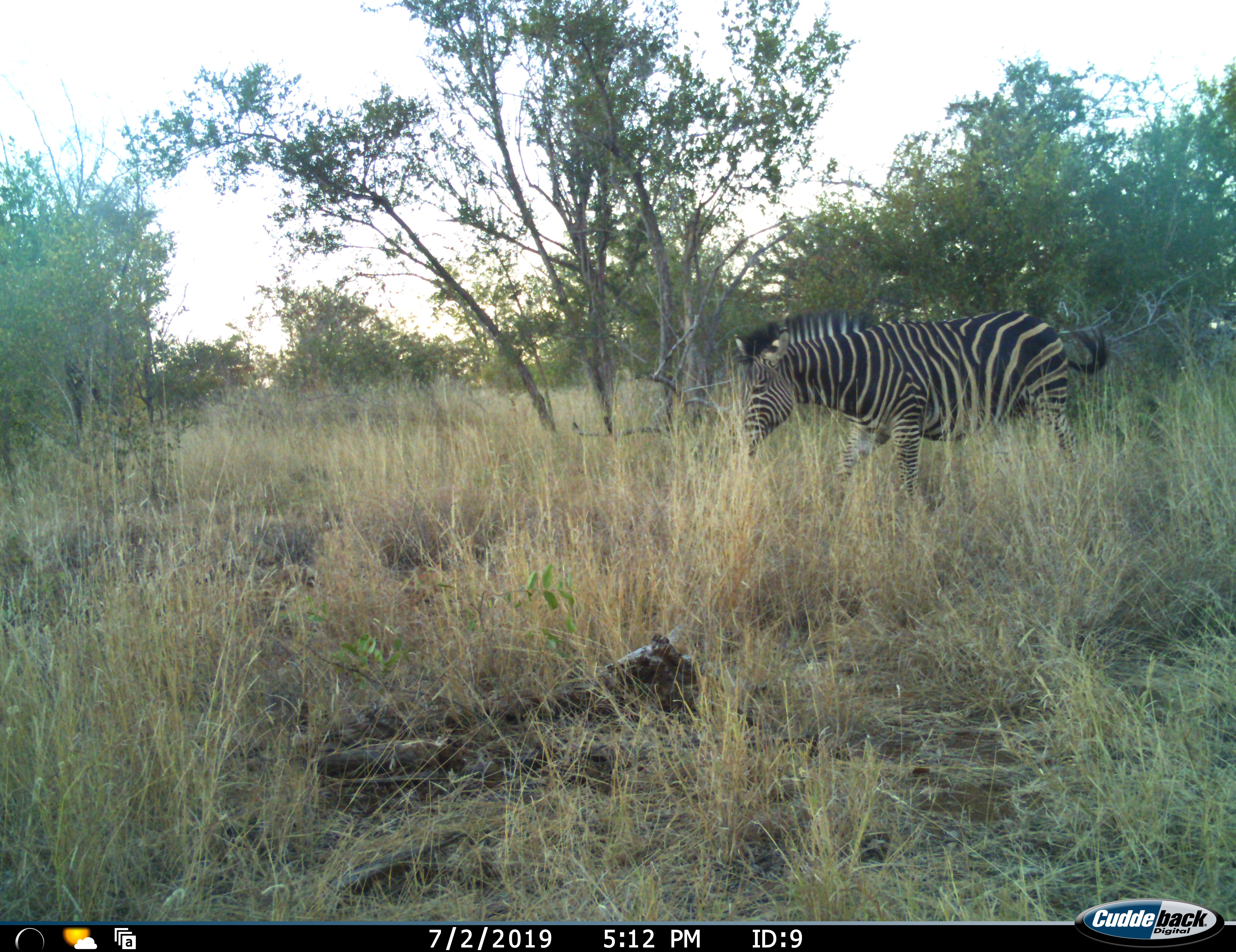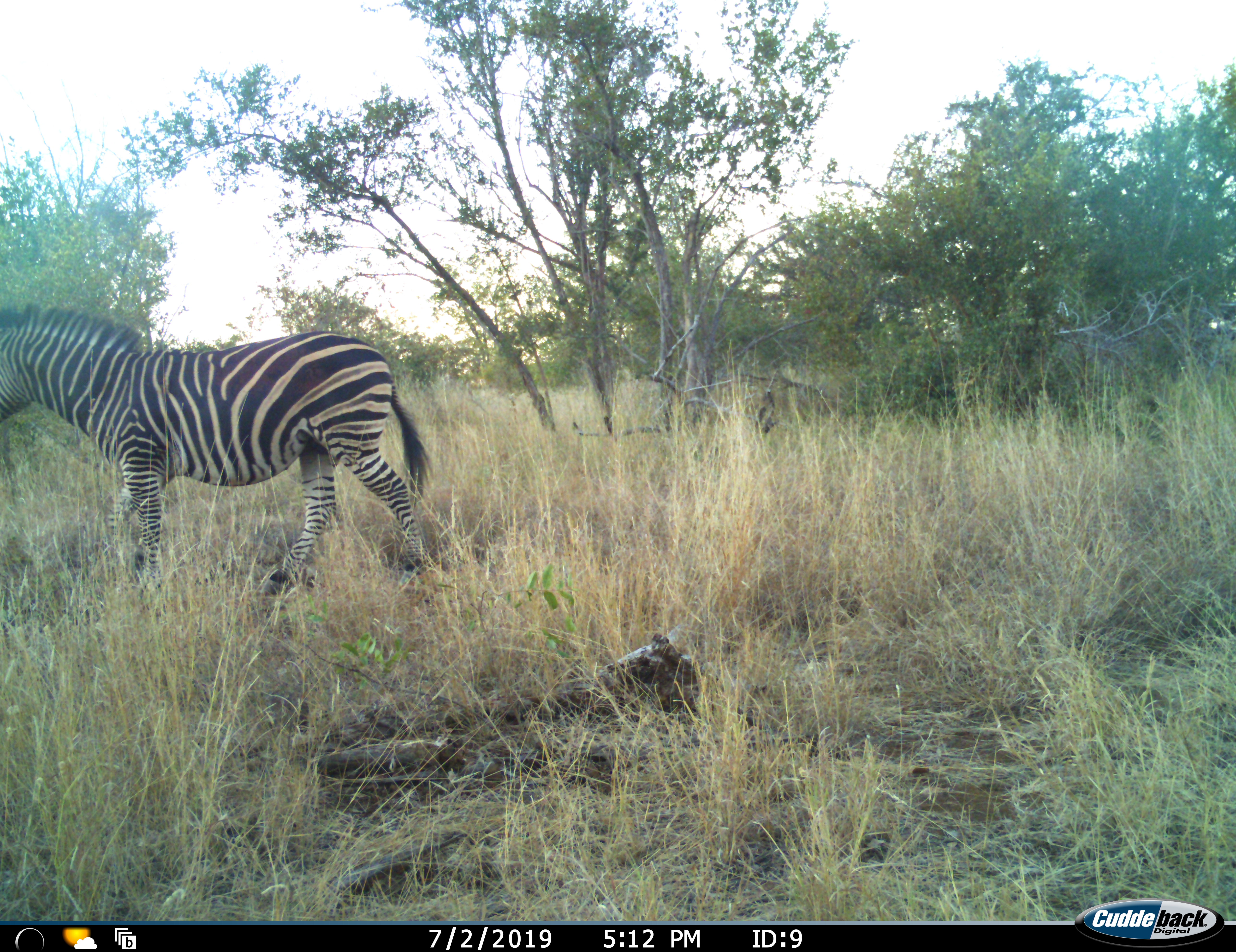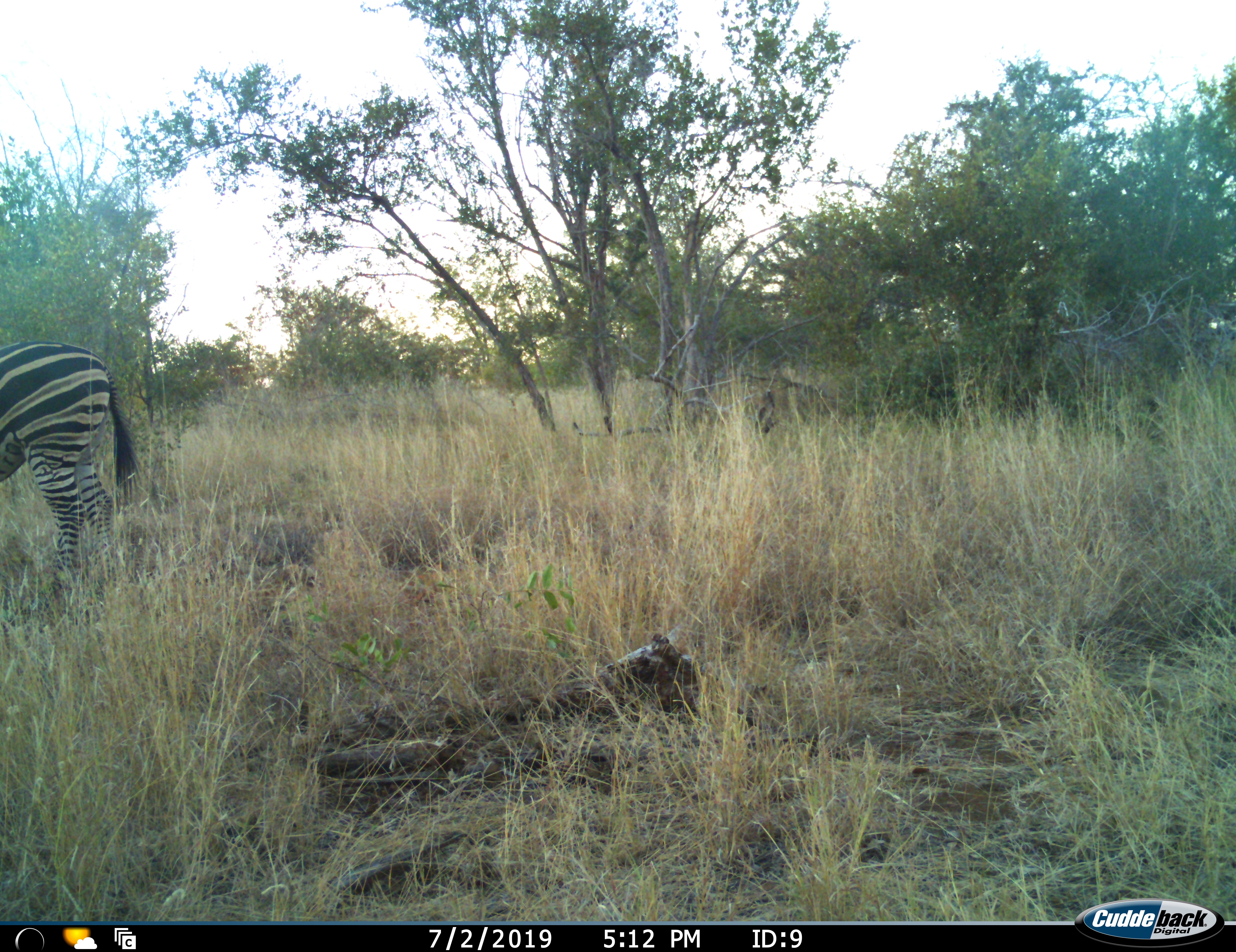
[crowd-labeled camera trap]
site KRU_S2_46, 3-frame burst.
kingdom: Animalia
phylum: Chordata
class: Mammalia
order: Perissodactyla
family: Equidae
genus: Equus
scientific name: Equus quagga burchellii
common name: burchell's zebra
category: zebraburchells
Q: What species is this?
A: Zebraburchells (burchell's zebra) (Equus quagga burchellii).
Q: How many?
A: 1.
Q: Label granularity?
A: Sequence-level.